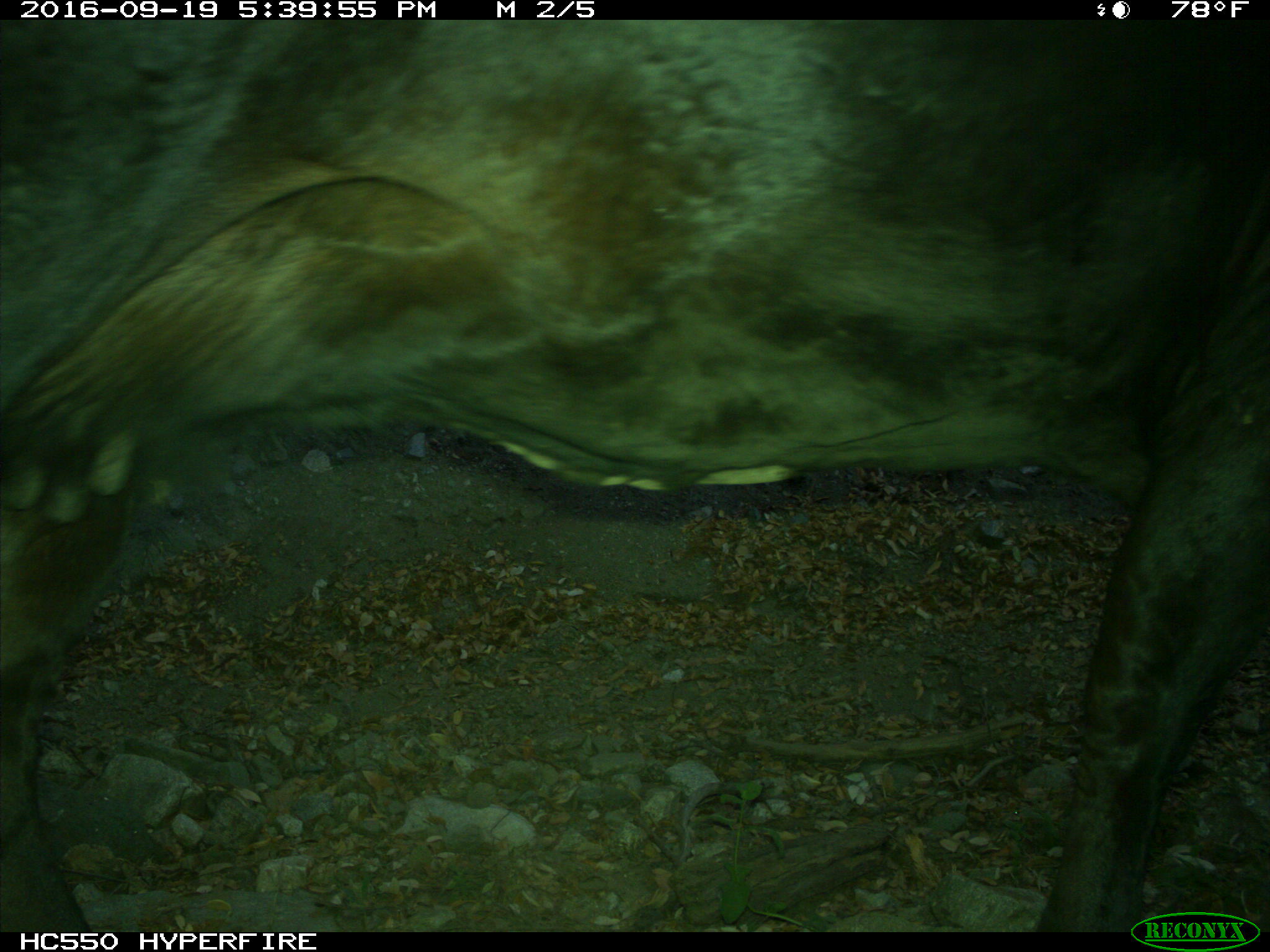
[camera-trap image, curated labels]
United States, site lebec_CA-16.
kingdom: Animalia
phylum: Chordata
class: Mammalia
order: Artiodactyla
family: Bovidae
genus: Bos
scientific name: Bos taurus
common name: domestic cow